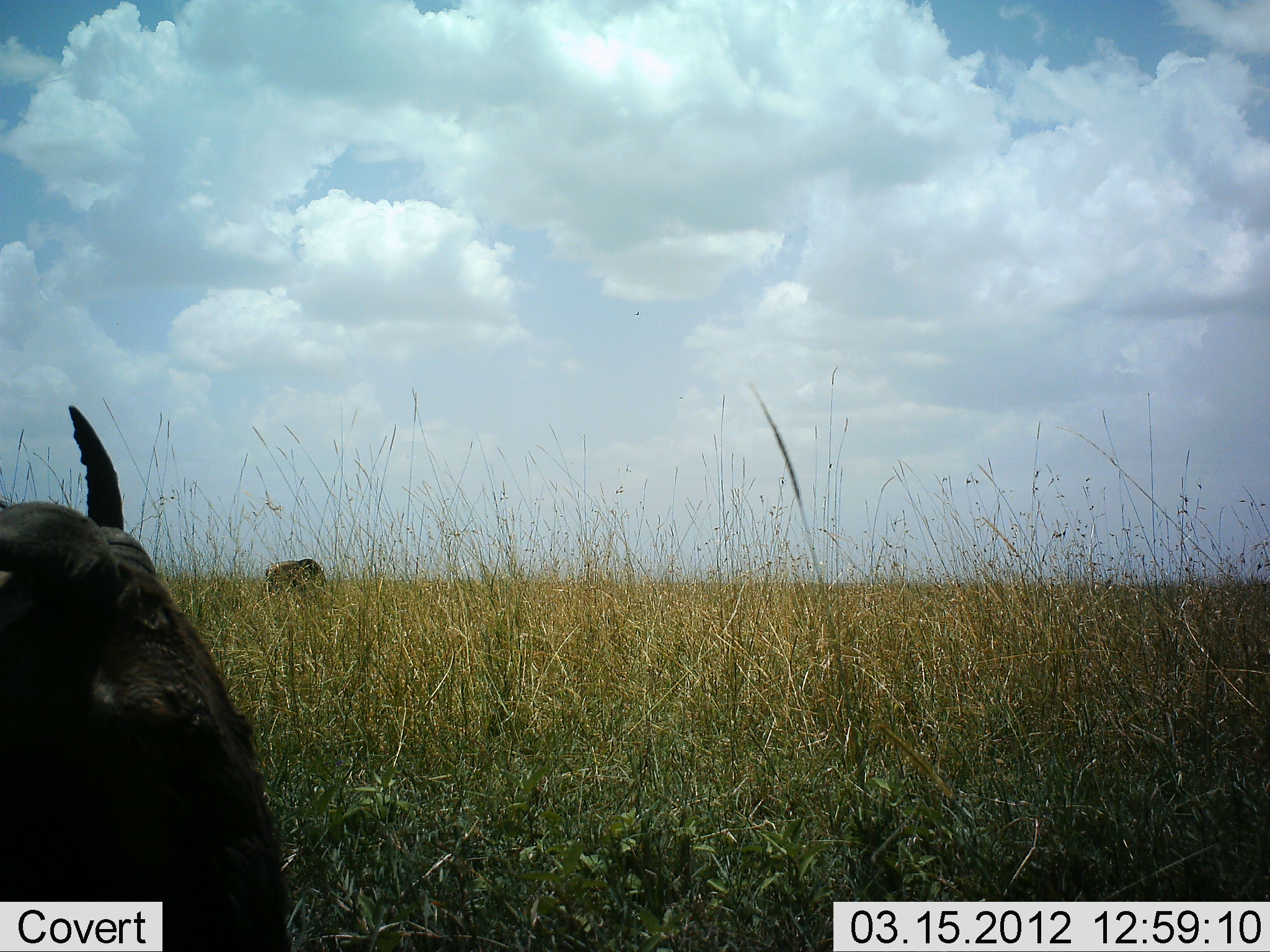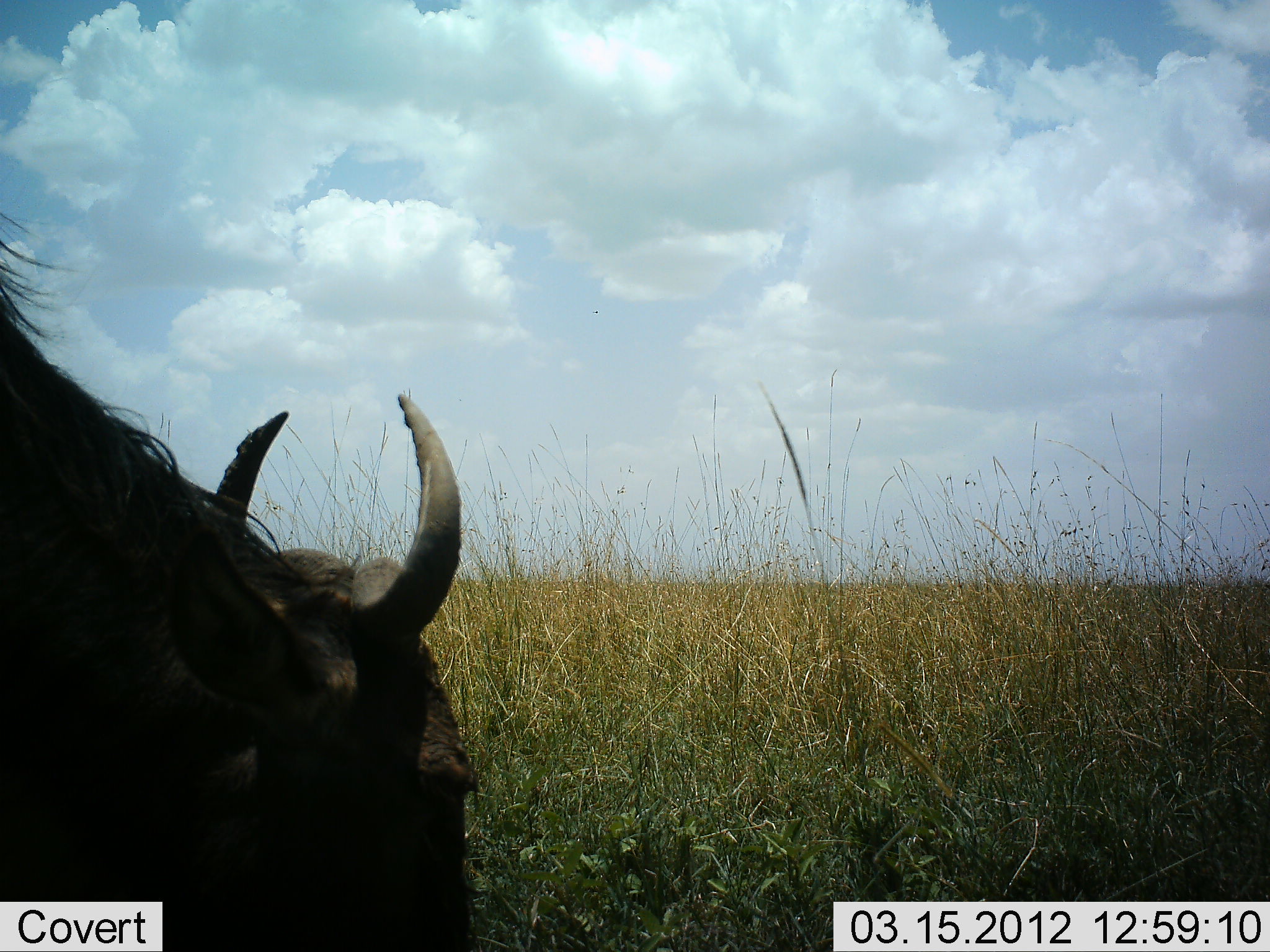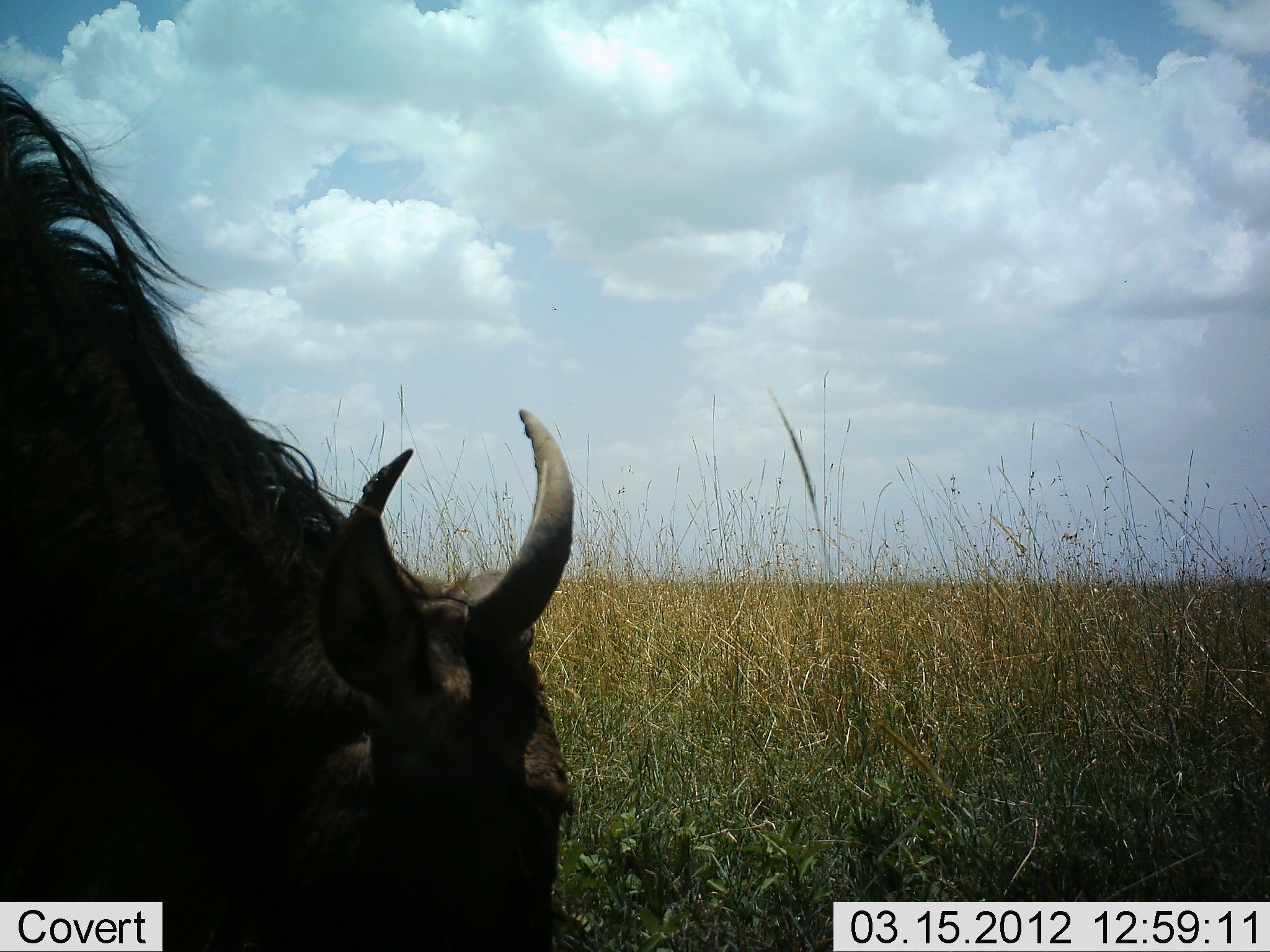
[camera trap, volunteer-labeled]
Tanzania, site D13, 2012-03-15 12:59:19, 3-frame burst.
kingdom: Animalia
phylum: Chordata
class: Mammalia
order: Artiodactyla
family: Bovidae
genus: Connochaetes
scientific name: Connochaetes taurinus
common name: blue wildebeest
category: wildebeest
Wildebeest (blue wildebeest) (Connochaetes taurinus), count 2. Behavior (volunteer vote fractions): standing 22%, resting 11%, moving 17%, interacting 0%. Young present (vote fraction): 0%. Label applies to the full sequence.